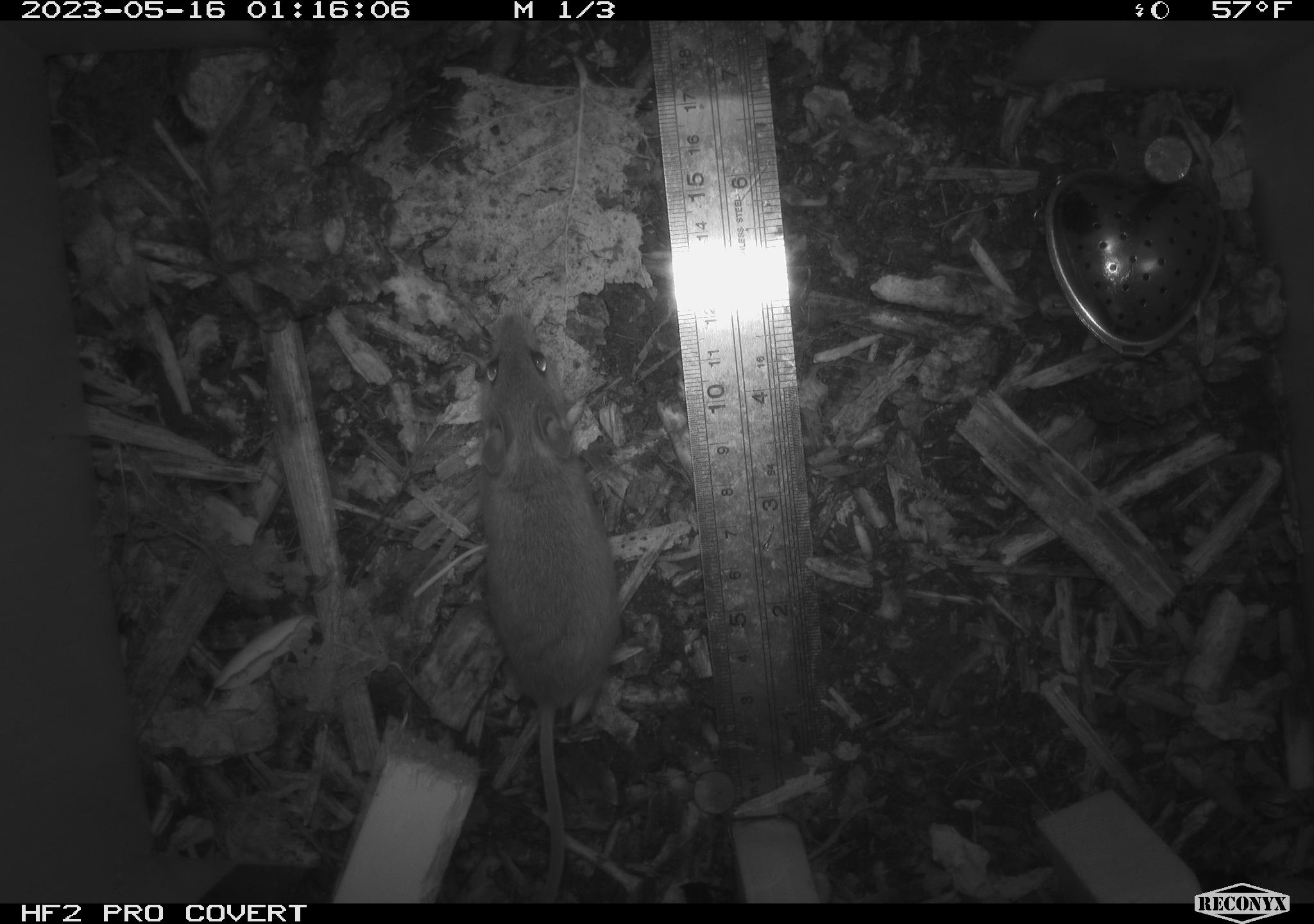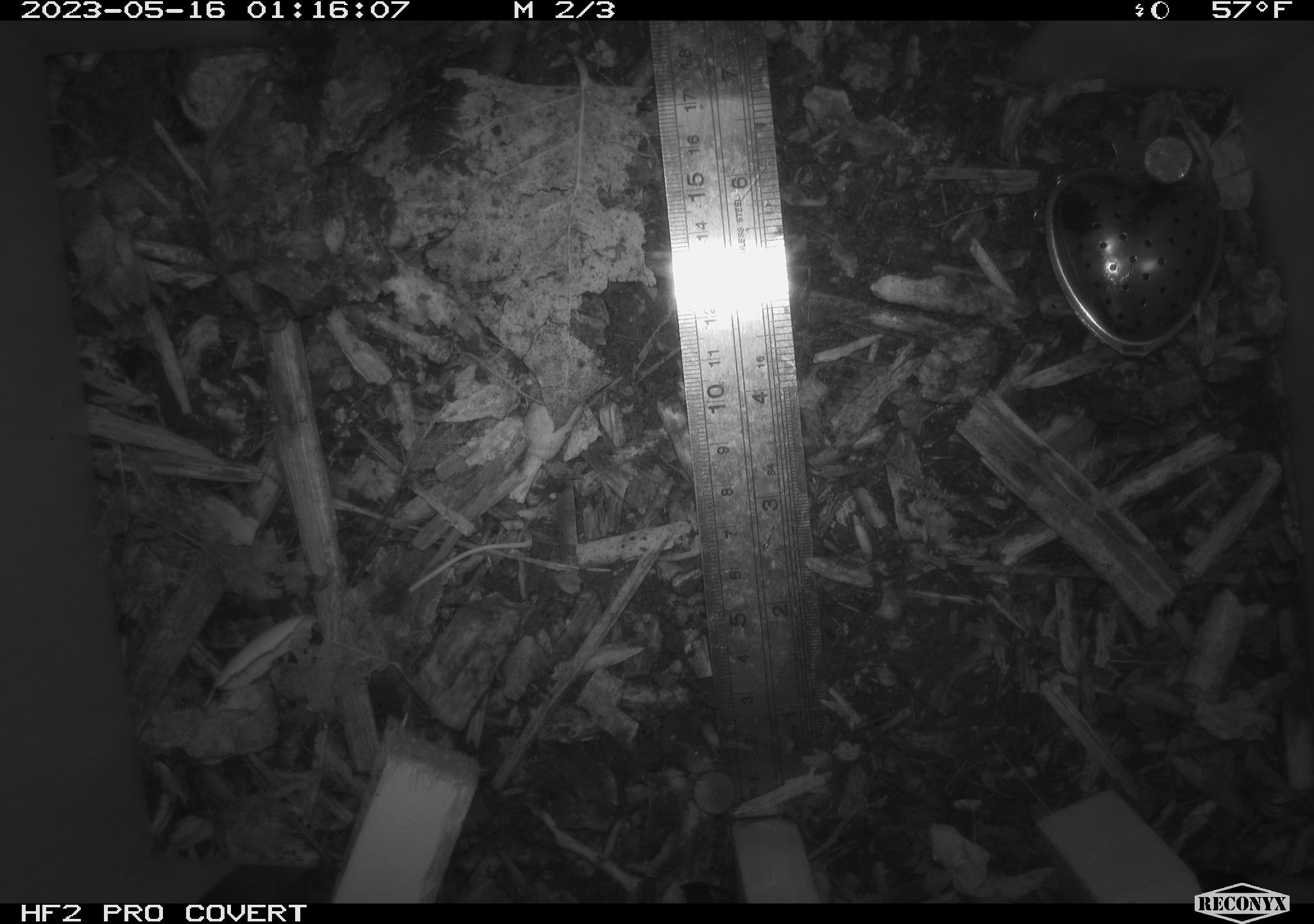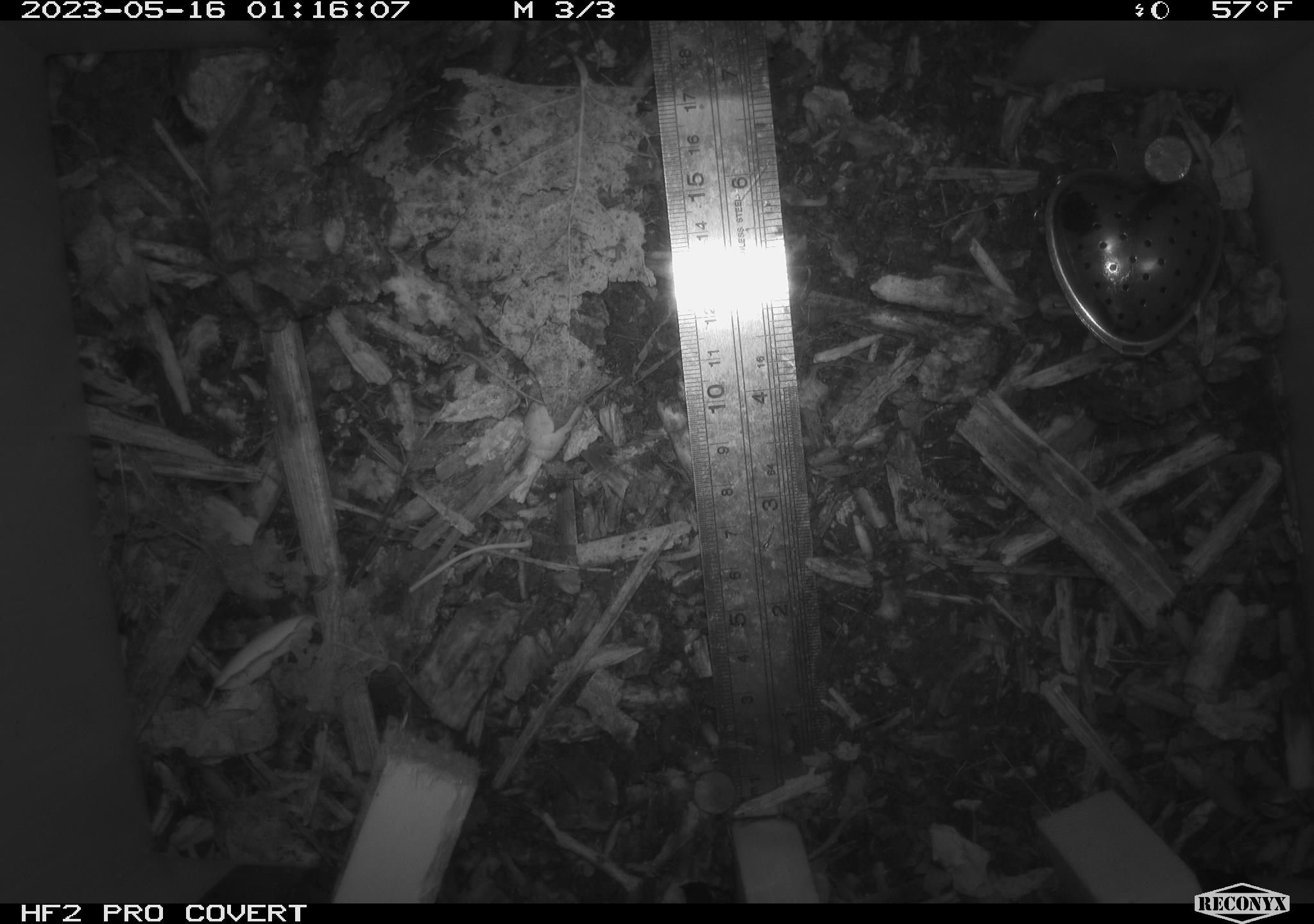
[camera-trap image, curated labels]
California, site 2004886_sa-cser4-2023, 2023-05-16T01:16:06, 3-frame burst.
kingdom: Animalia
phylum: Chordata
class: Mammalia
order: Rodentia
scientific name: Rodentia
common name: mouse species